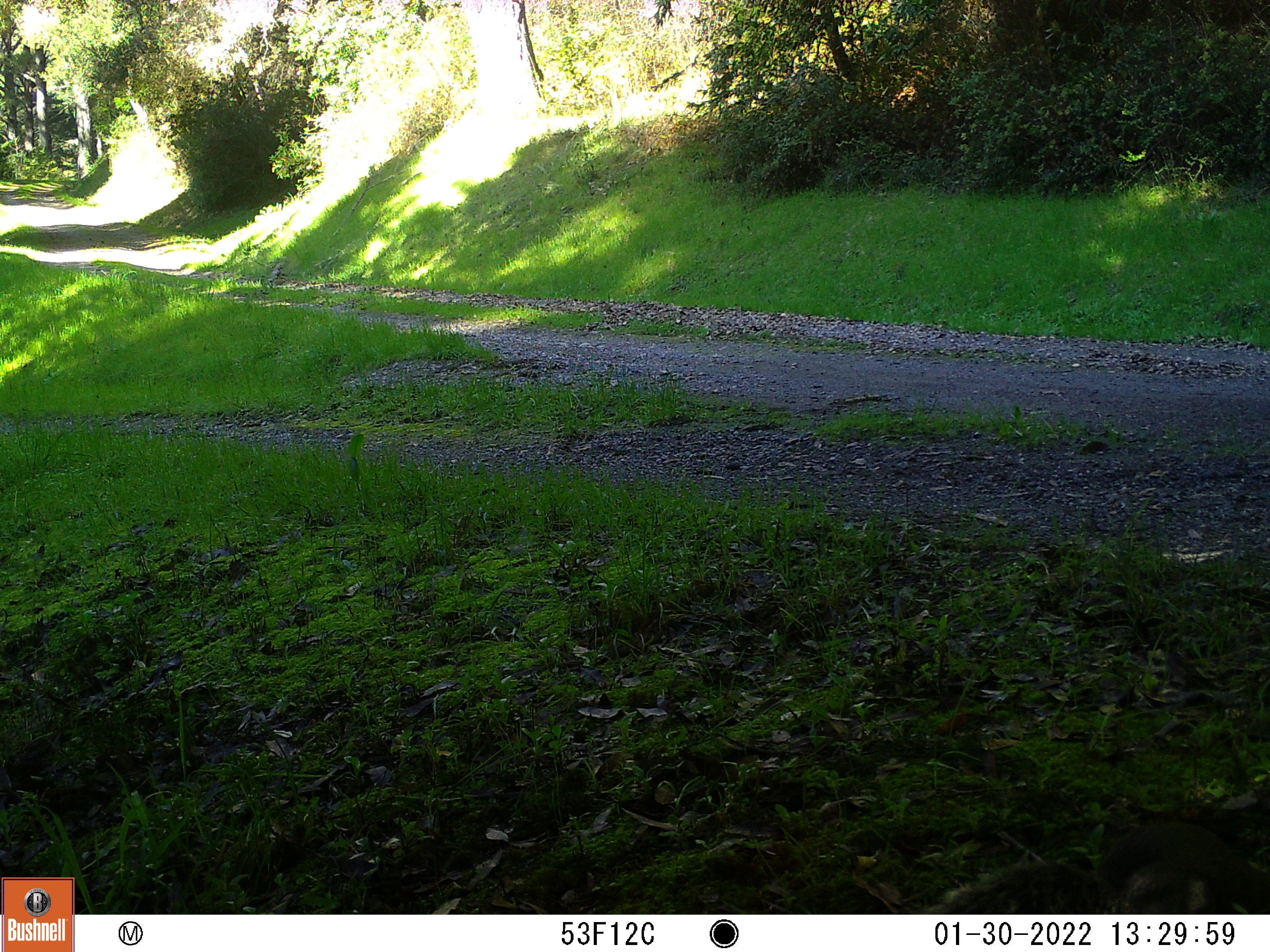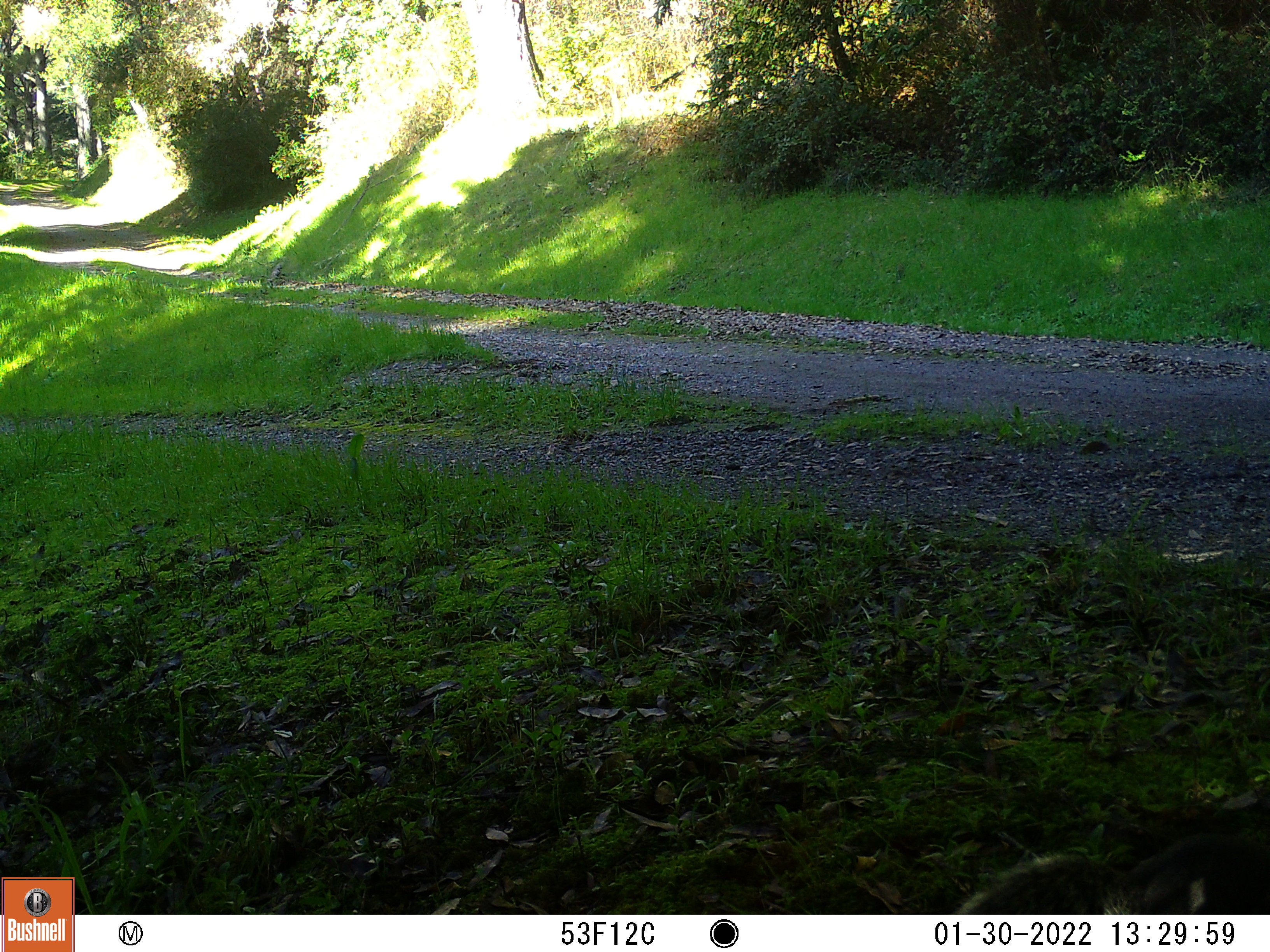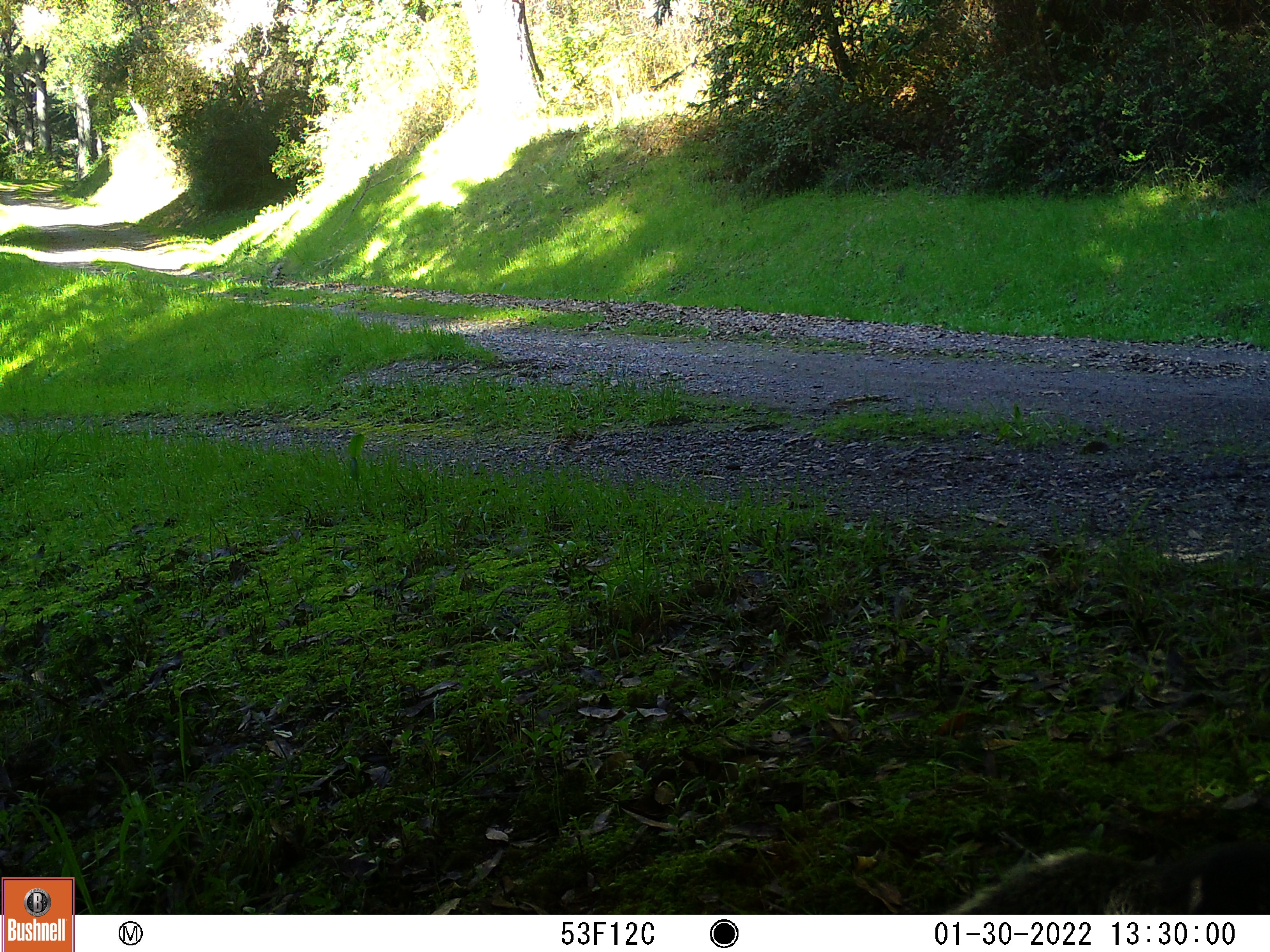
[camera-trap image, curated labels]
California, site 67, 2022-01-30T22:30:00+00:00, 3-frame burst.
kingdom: Animalia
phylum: Chordata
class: Mammalia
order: Rodentia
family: Sciuridae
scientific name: Sciuridae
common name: squirrel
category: unknown squirrel